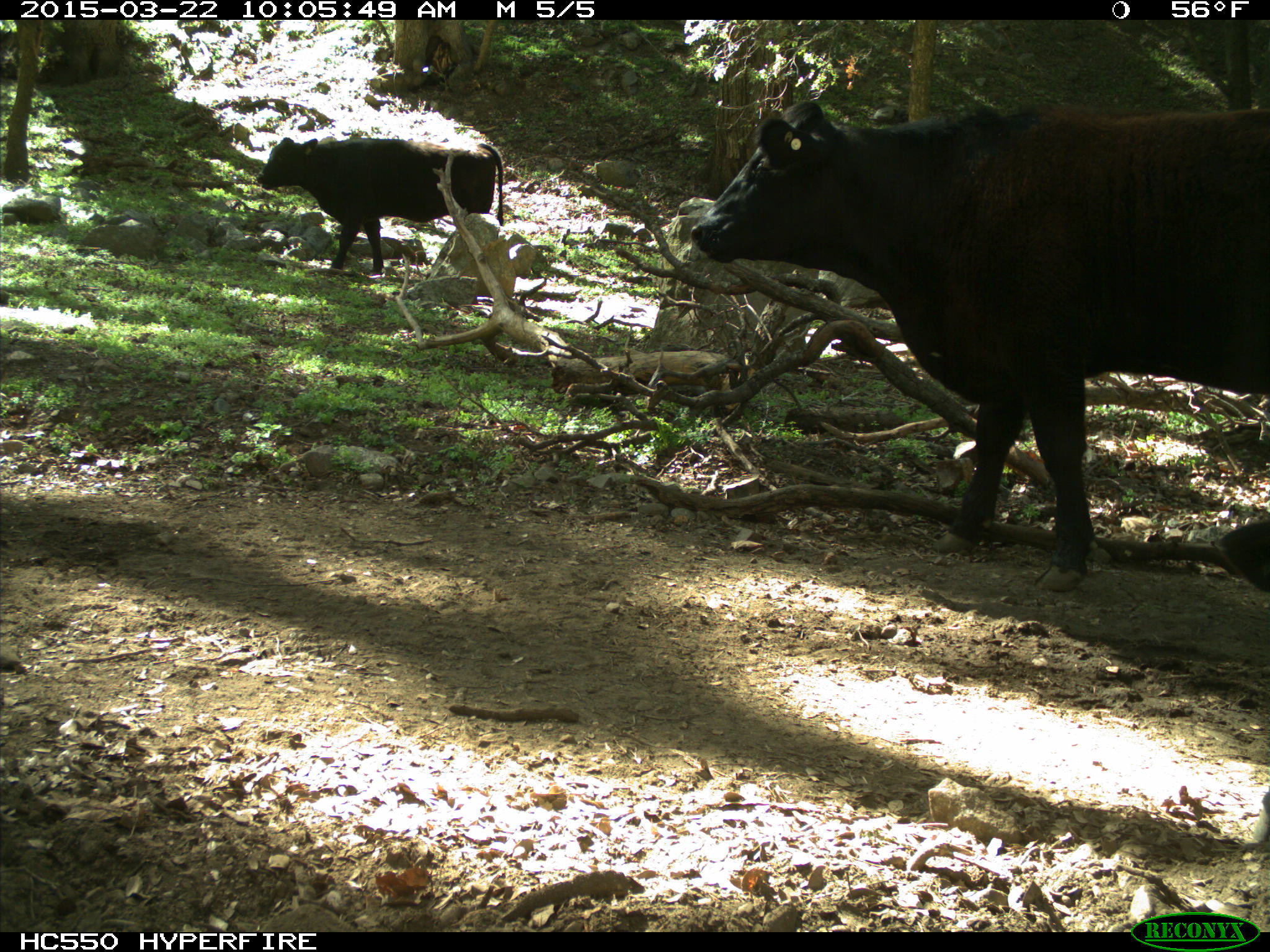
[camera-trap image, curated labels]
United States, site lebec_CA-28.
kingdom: Animalia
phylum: Chordata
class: Mammalia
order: Artiodactyla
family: Bovidae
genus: Bos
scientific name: Bos taurus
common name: domestic cow